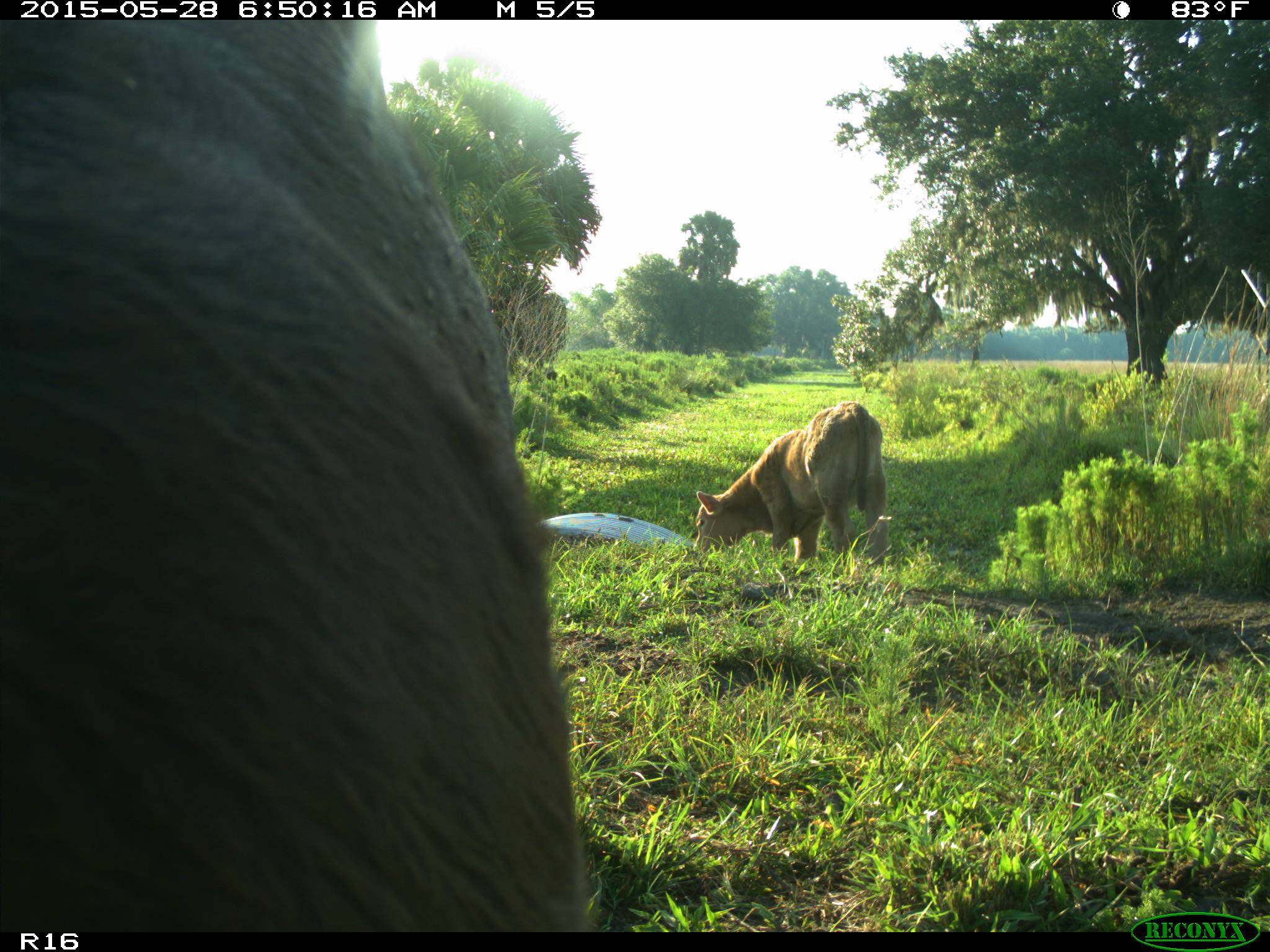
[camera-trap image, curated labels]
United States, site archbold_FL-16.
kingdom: Animalia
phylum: Chordata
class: Mammalia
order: Artiodactyla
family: Bovidae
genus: Bos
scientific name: Bos taurus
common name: domestic cow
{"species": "Bos taurus (domestic cow)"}